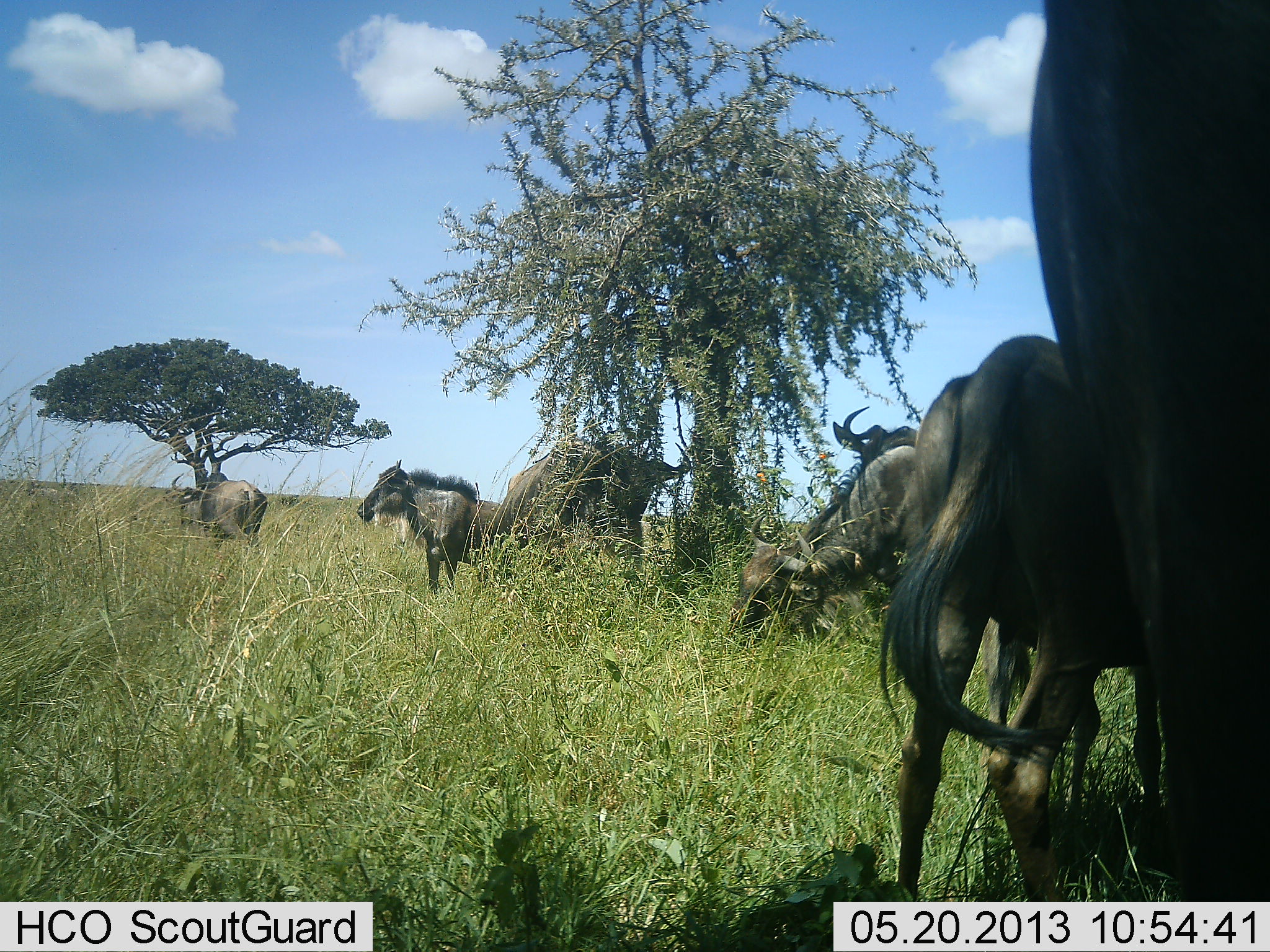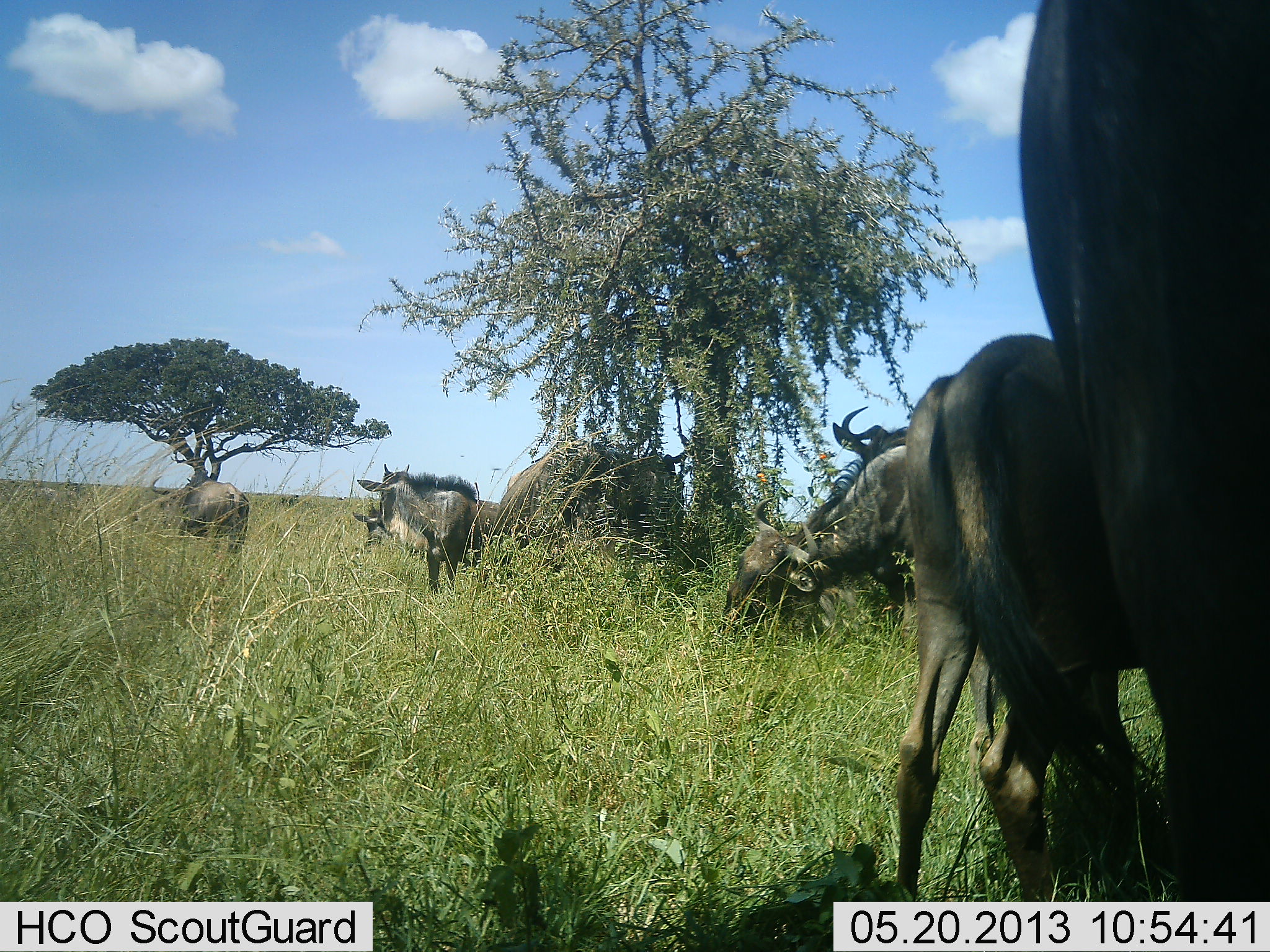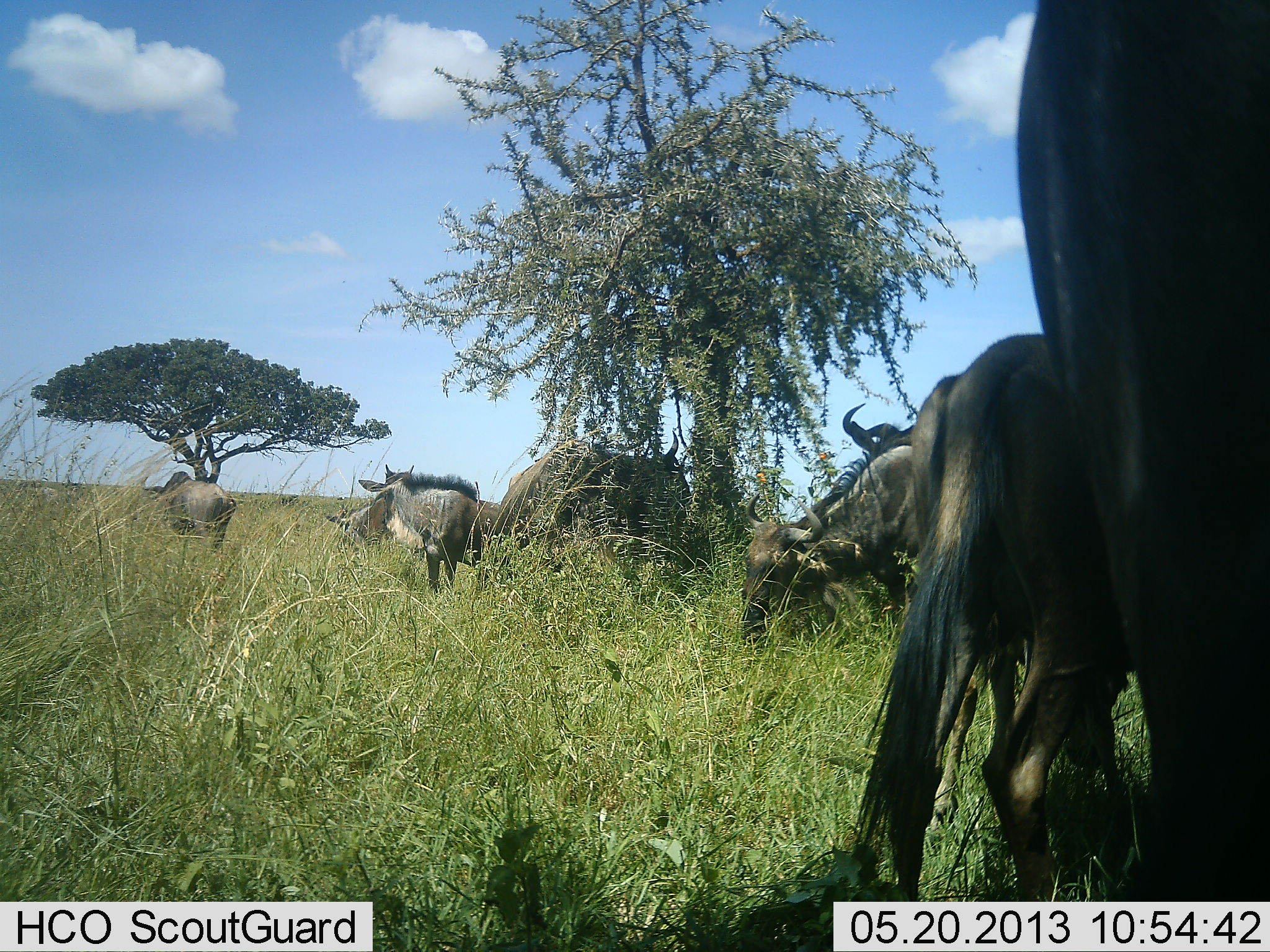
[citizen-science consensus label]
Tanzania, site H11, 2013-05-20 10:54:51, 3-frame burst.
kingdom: Animalia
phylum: Chordata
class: Mammalia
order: Artiodactyla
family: Bovidae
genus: Connochaetes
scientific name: Connochaetes taurinus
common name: blue wildebeest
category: wildebeest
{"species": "wildebeest (blue wildebeest) (Connochaetes taurinus)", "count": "8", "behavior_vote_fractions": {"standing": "60%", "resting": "10%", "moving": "10%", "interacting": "10%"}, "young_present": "20%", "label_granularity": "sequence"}